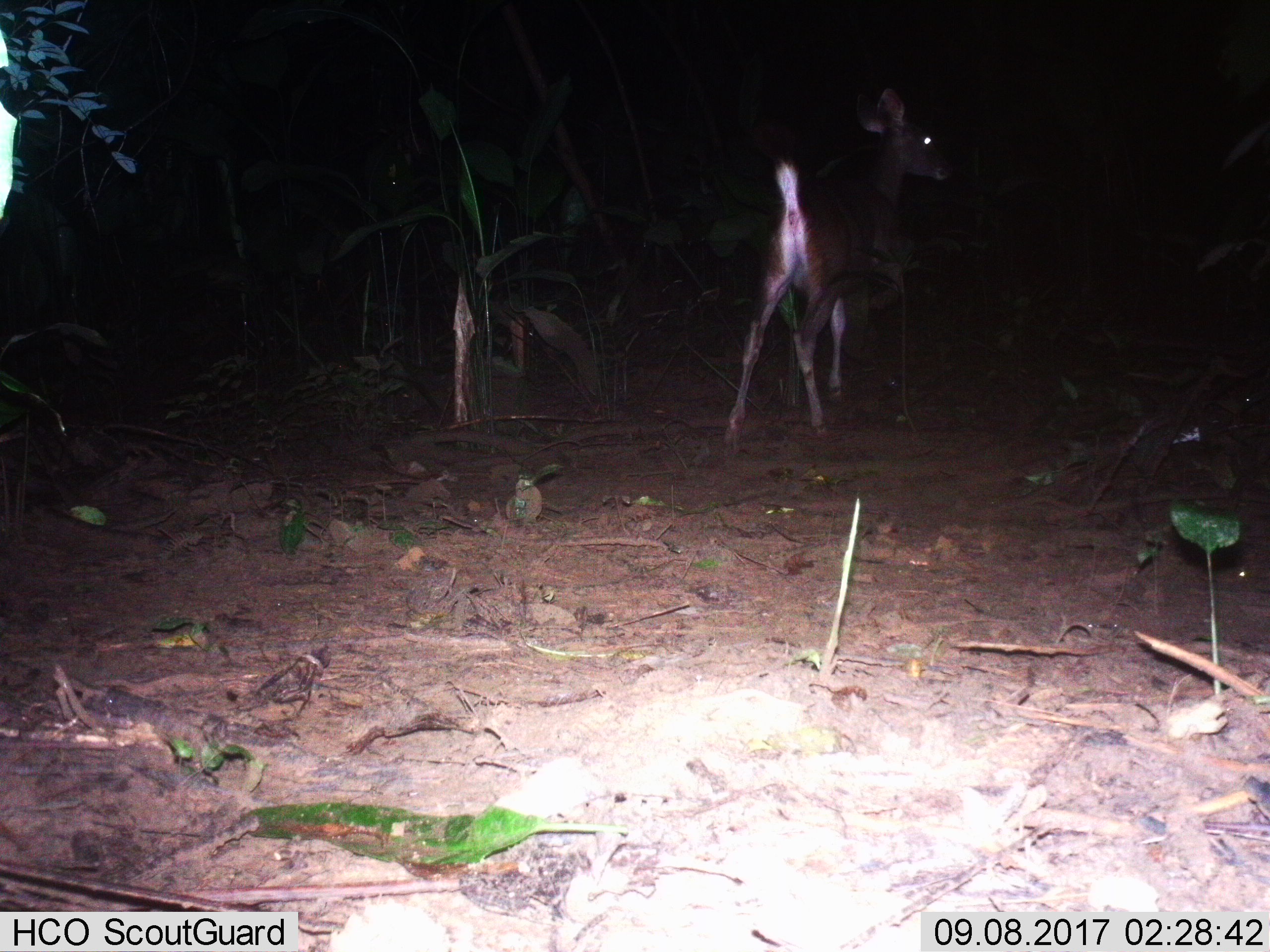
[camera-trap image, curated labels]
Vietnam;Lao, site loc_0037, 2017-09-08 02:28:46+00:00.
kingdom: Animalia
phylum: Chordata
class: Mammalia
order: Artiodactyla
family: Cervidae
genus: Rusa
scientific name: Rusa unicolor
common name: sambar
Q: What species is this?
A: Sambar (Rusa unicolor).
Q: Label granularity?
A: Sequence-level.